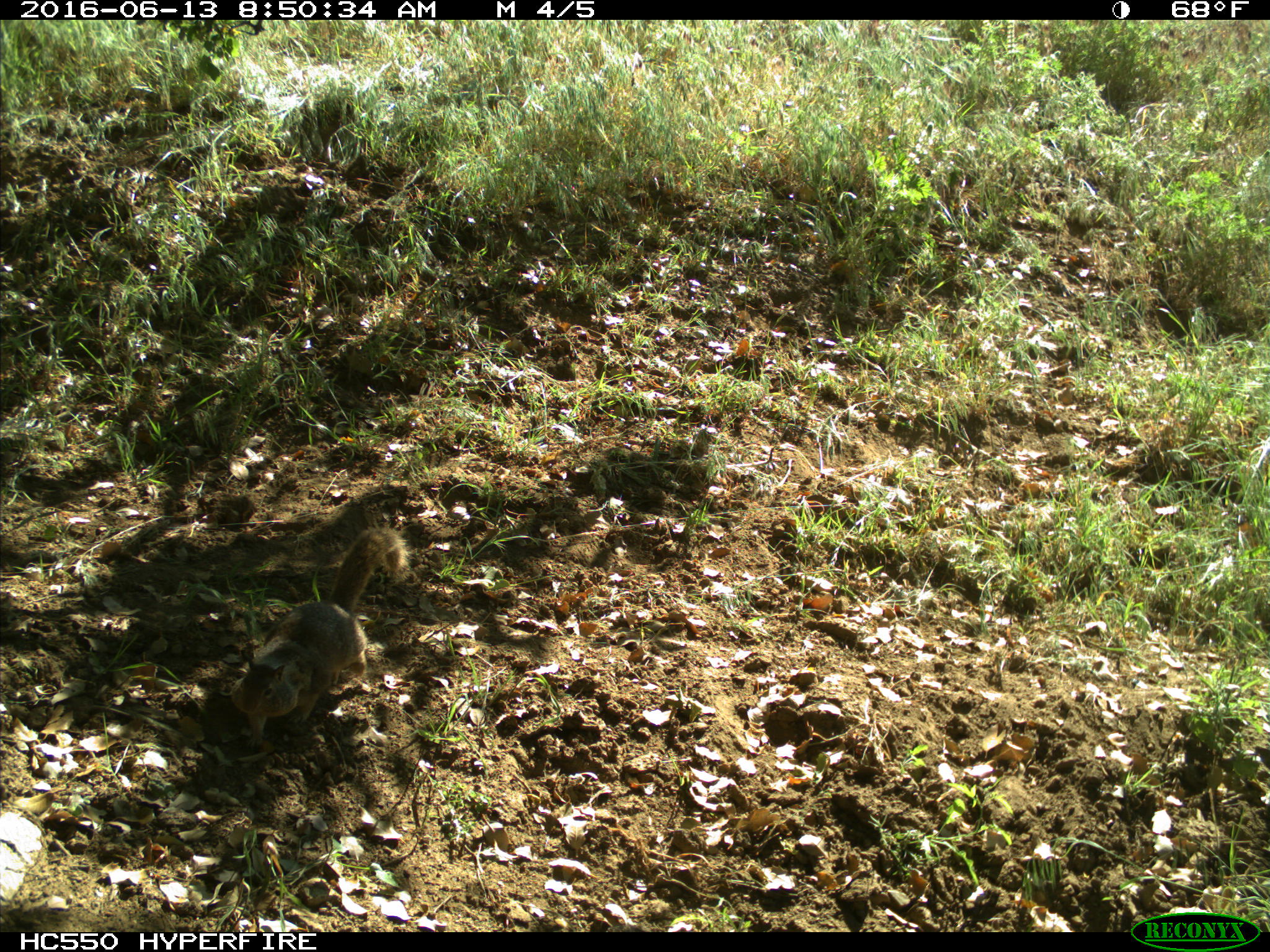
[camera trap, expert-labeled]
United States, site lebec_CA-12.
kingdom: Animalia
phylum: Chordata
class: Mammalia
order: Rodentia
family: Sciuridae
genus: Otospermophilus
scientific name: Otospermophilus beecheyi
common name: california ground squirrel